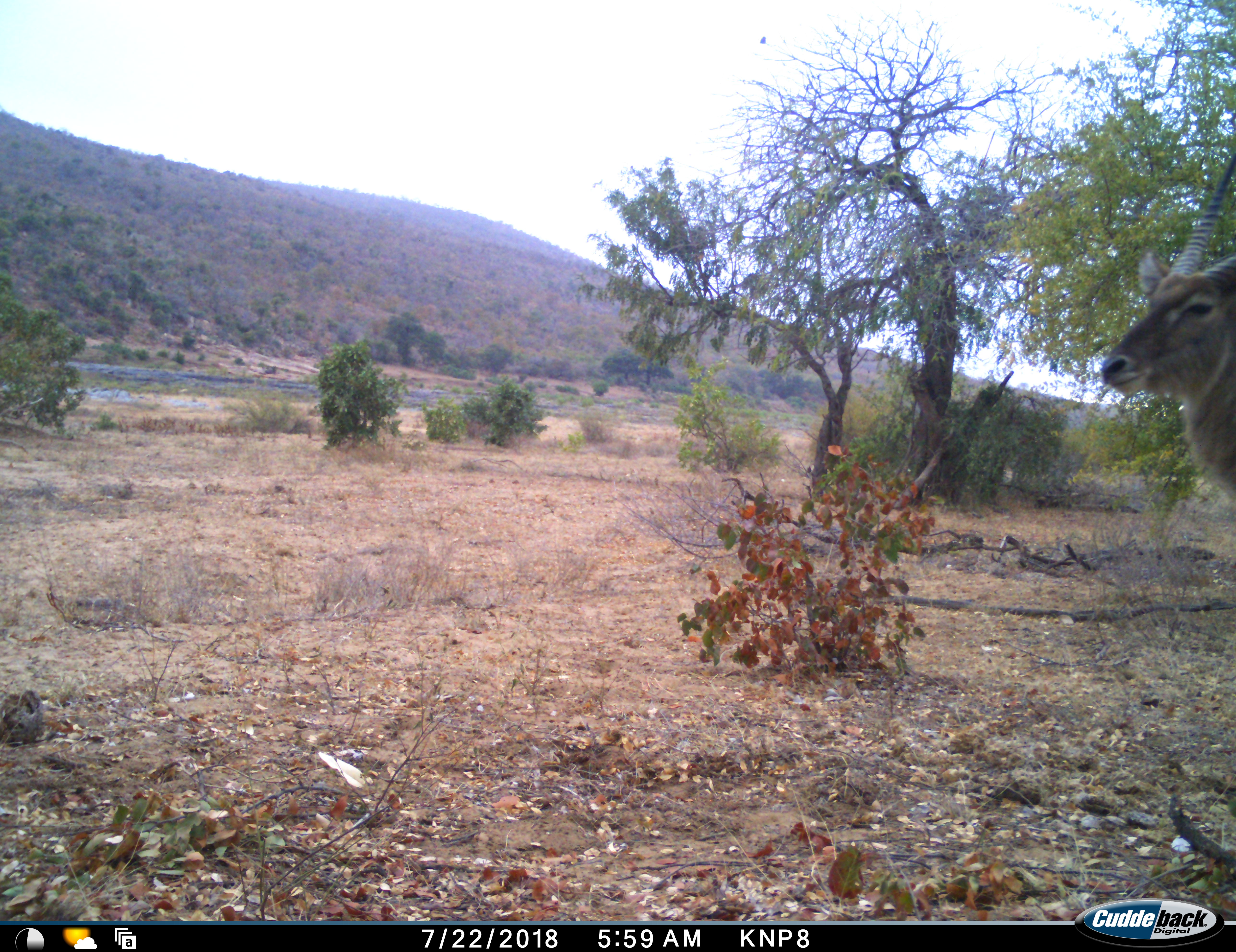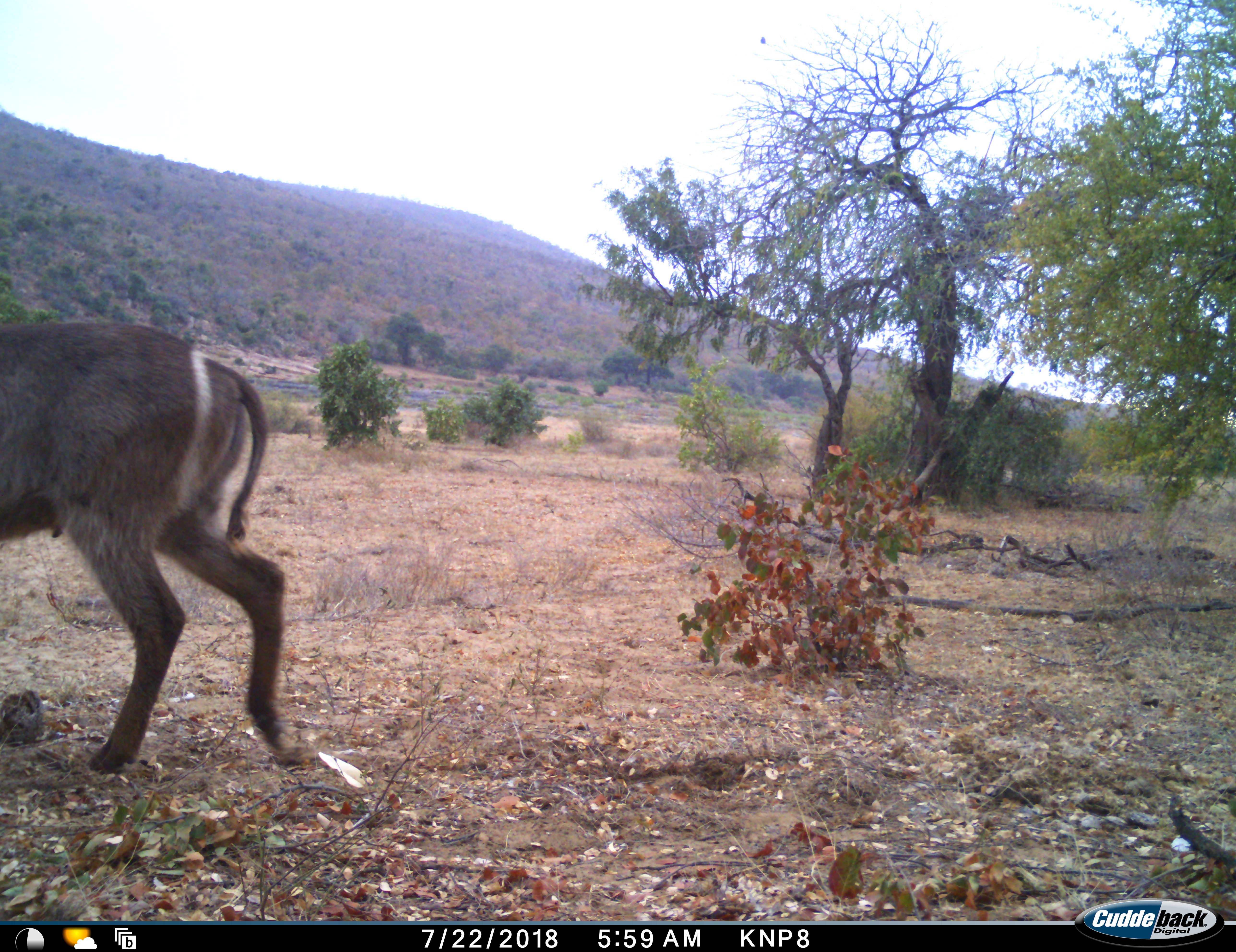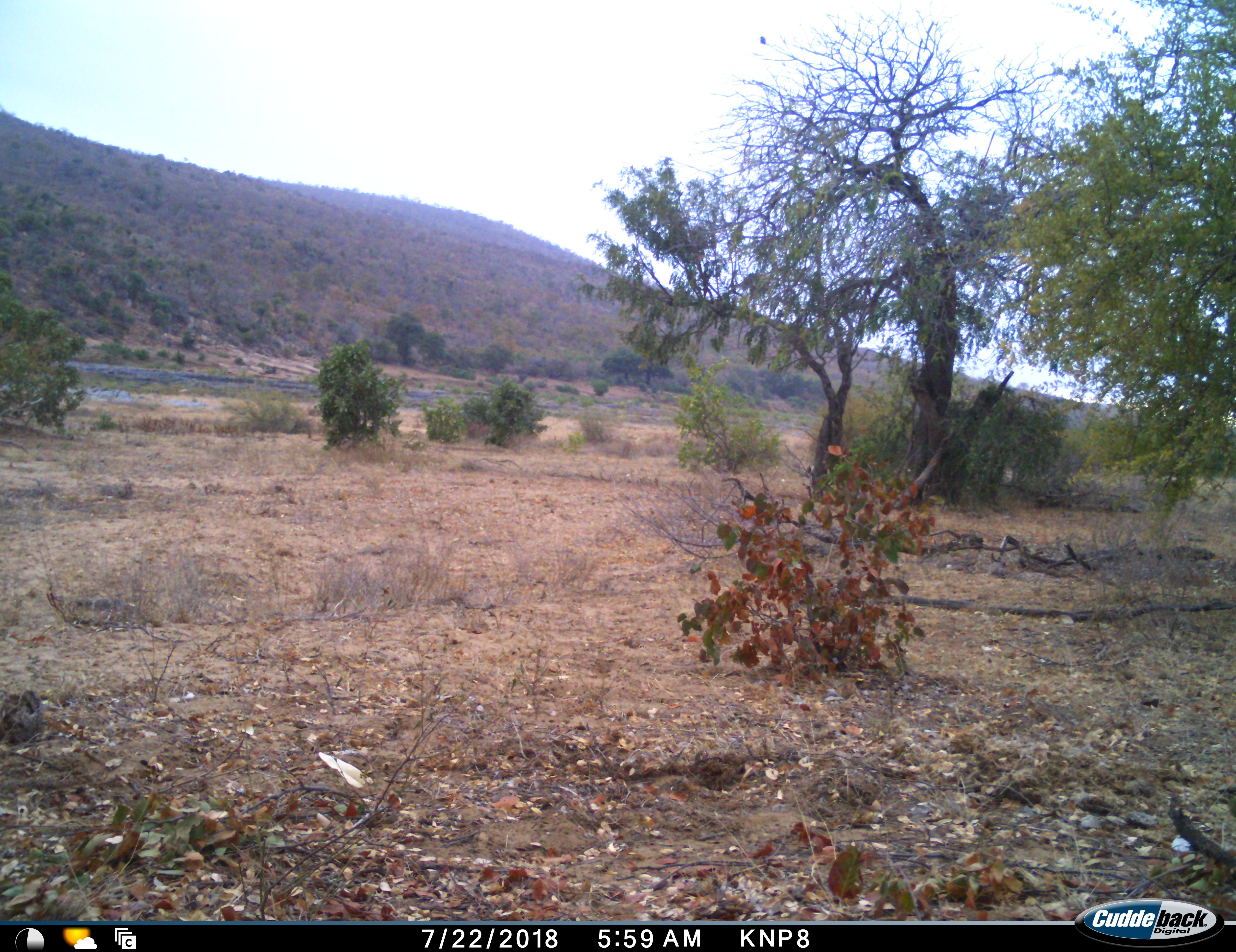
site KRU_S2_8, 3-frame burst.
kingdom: Animalia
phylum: Chordata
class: Mammalia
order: Artiodactyla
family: Bovidae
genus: Kobus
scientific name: Kobus ellipsiprymnus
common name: waterbuck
Waterbuck (Kobus ellipsiprymnus), count 1. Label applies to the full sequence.